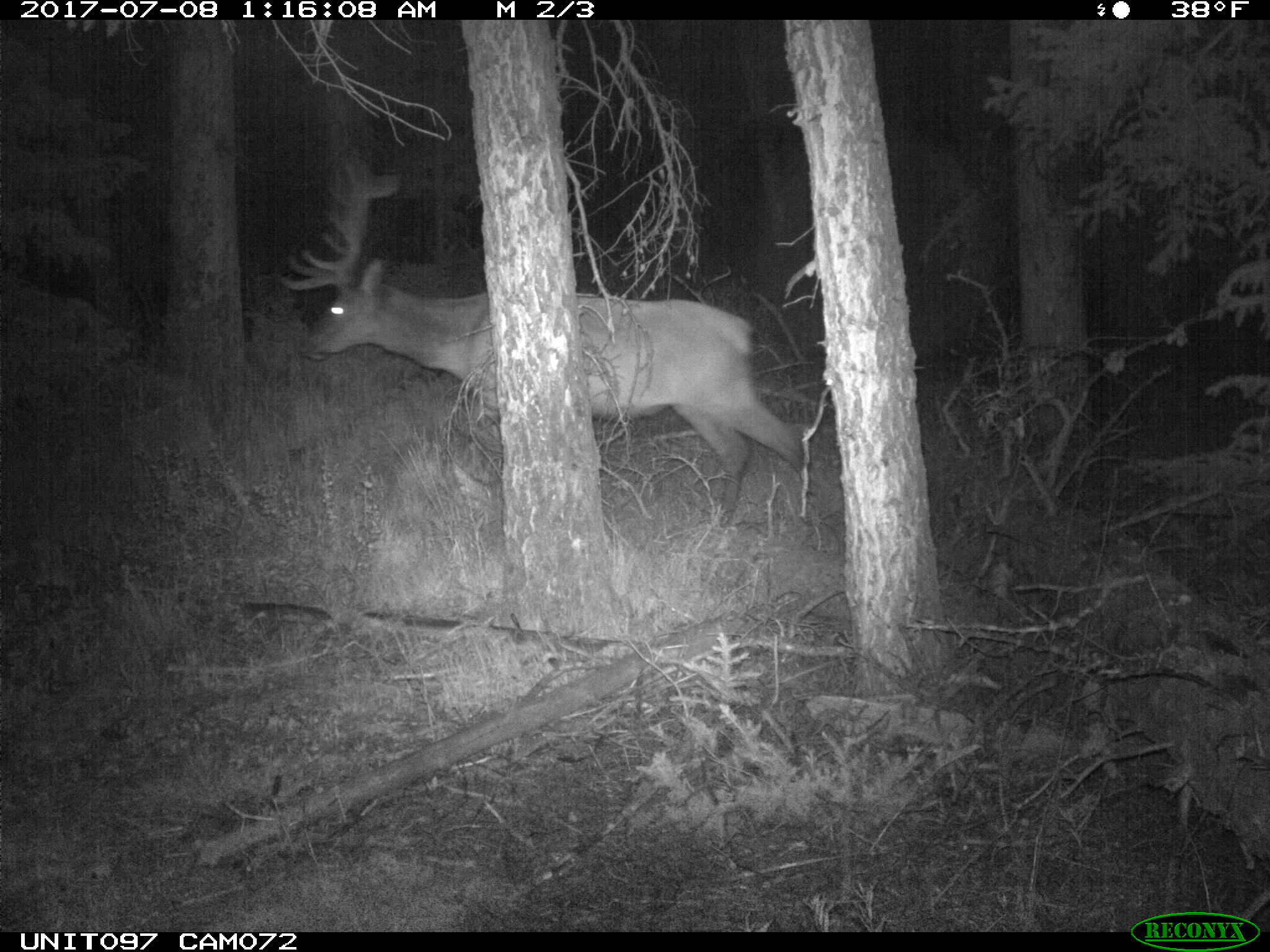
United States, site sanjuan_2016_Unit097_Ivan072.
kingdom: Animalia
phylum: Chordata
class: Mammalia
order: Artiodactyla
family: Cervidae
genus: Cervus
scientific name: Cervus elaphus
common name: red deer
Cervus elaphus (red deer).